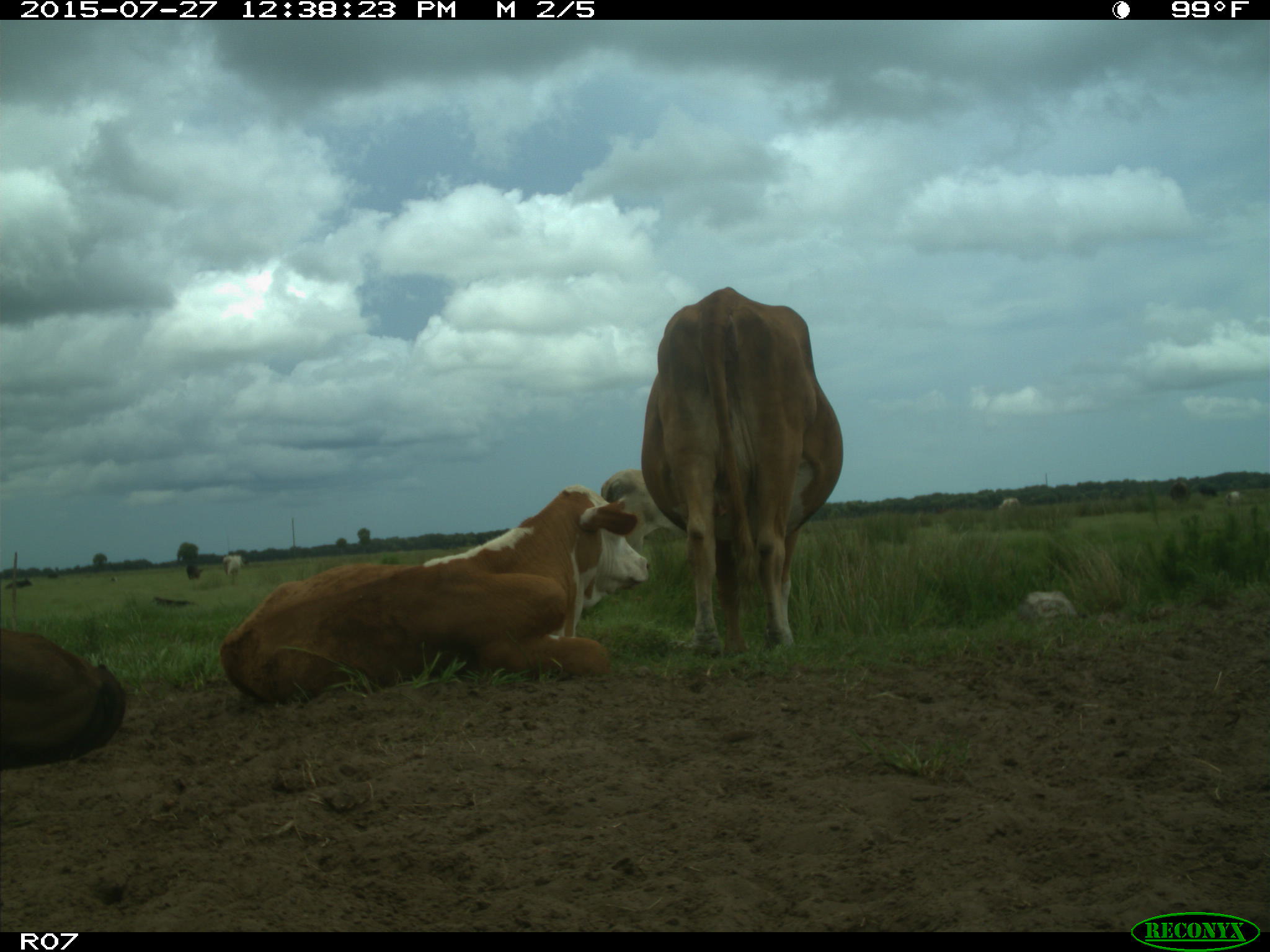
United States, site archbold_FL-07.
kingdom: Animalia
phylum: Chordata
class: Mammalia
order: Artiodactyla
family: Bovidae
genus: Bos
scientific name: Bos taurus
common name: domestic cow